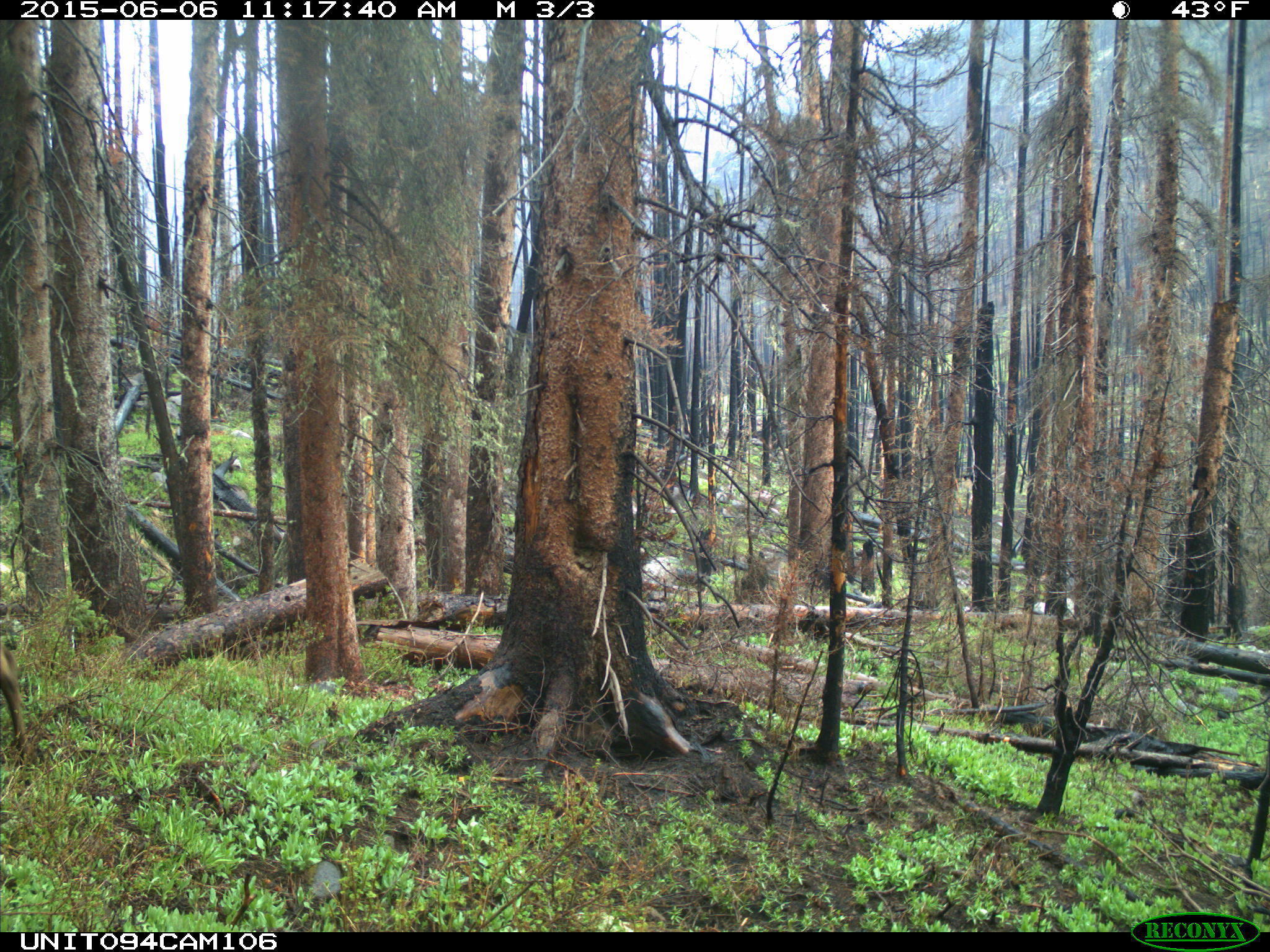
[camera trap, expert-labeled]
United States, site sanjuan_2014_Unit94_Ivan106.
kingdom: Animalia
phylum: Chordata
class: Mammalia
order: Artiodactyla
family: Cervidae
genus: Cervus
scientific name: Cervus elaphus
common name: red deer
Cervus elaphus (red deer).